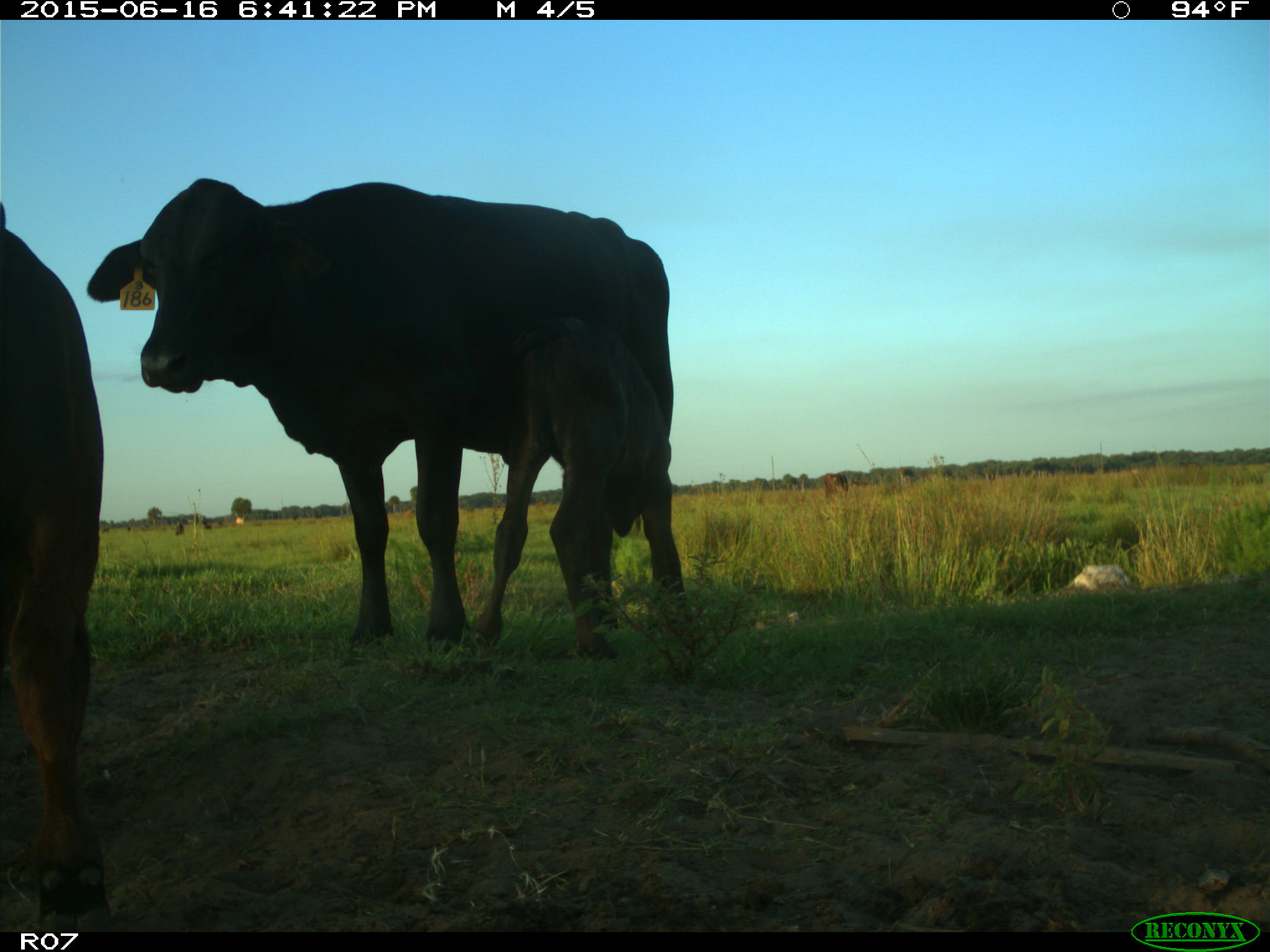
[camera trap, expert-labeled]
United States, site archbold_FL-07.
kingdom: Animalia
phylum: Chordata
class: Mammalia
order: Artiodactyla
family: Bovidae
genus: Bos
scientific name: Bos taurus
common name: domestic cow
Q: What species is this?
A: Bos taurus (domestic cow).